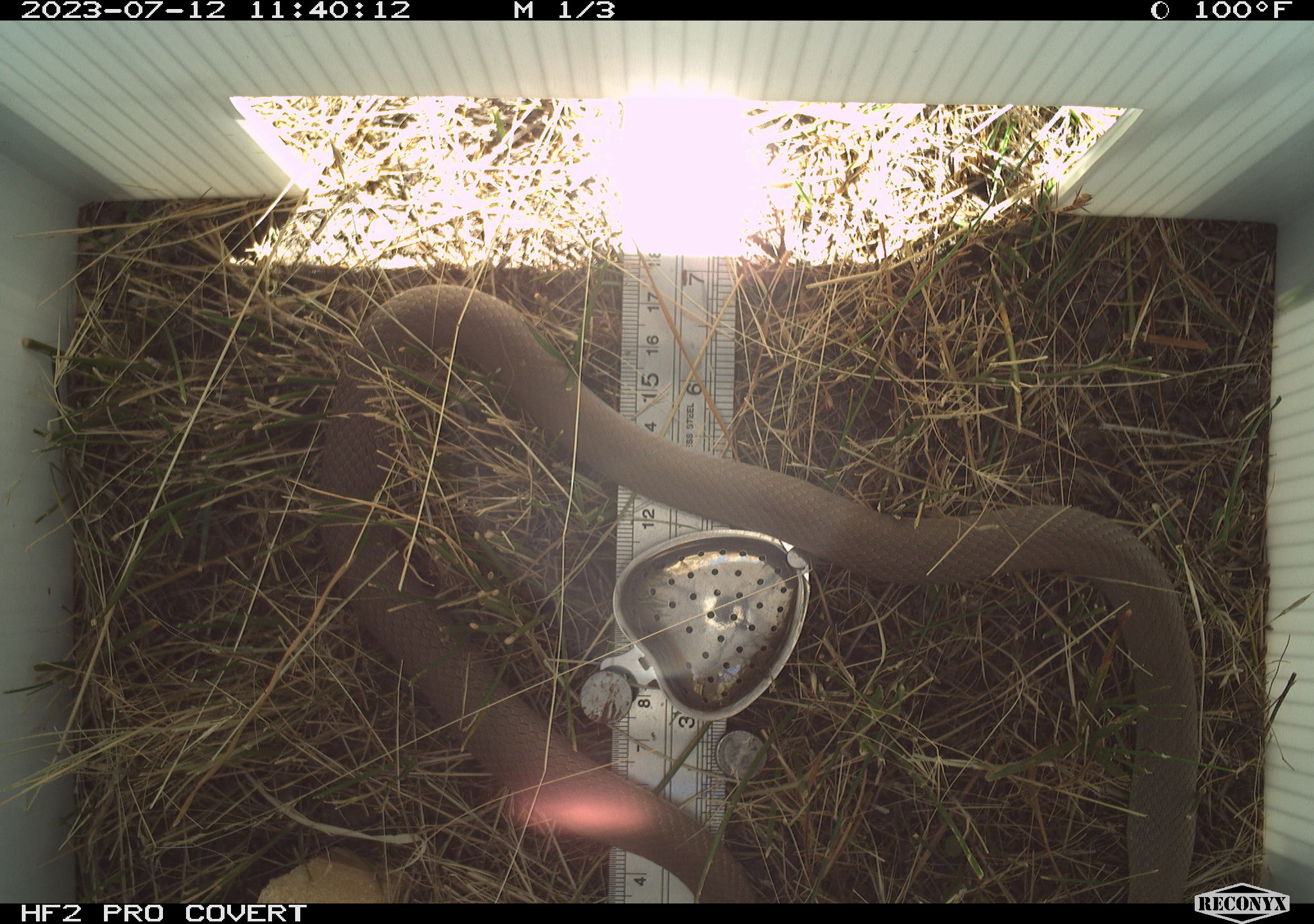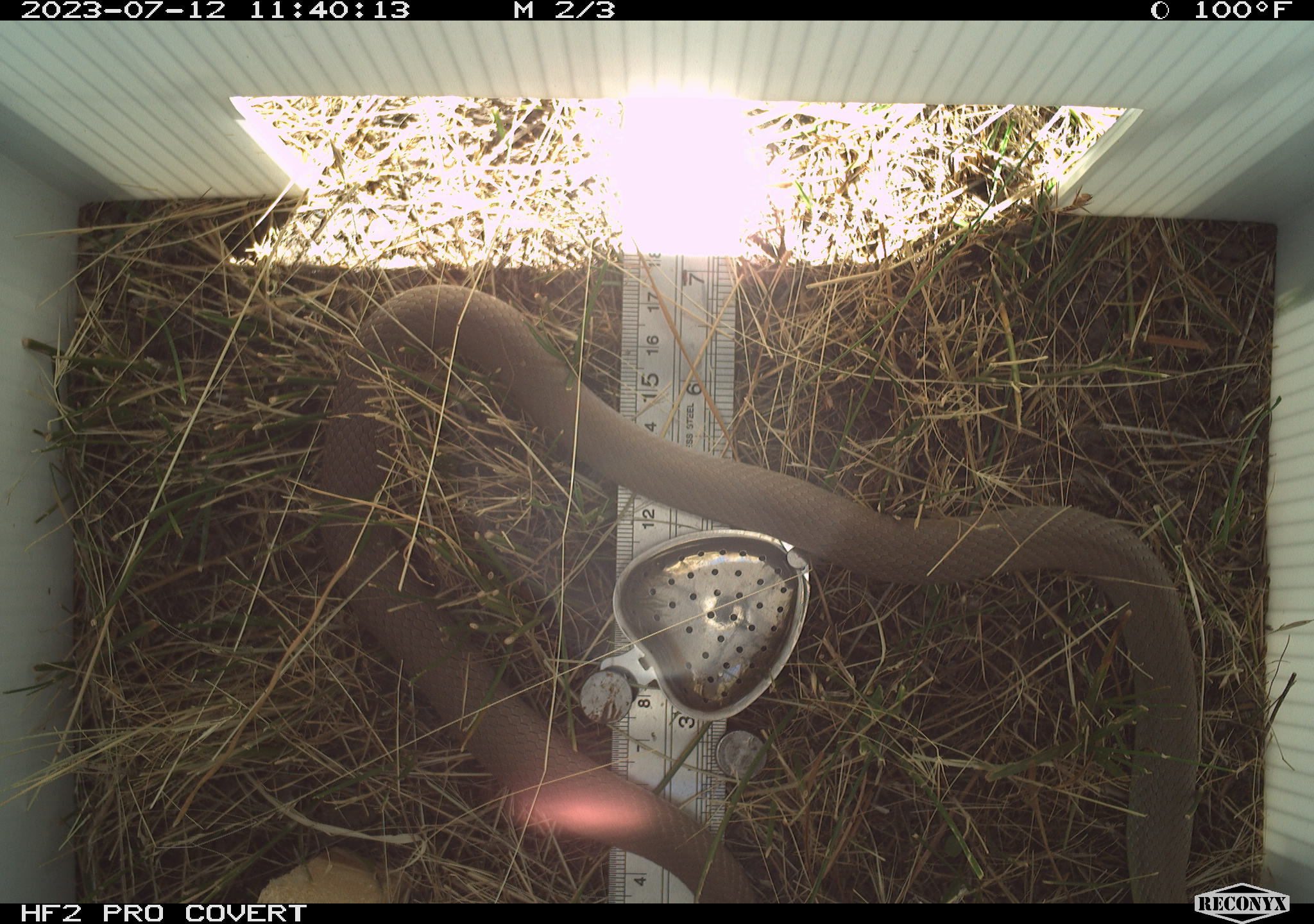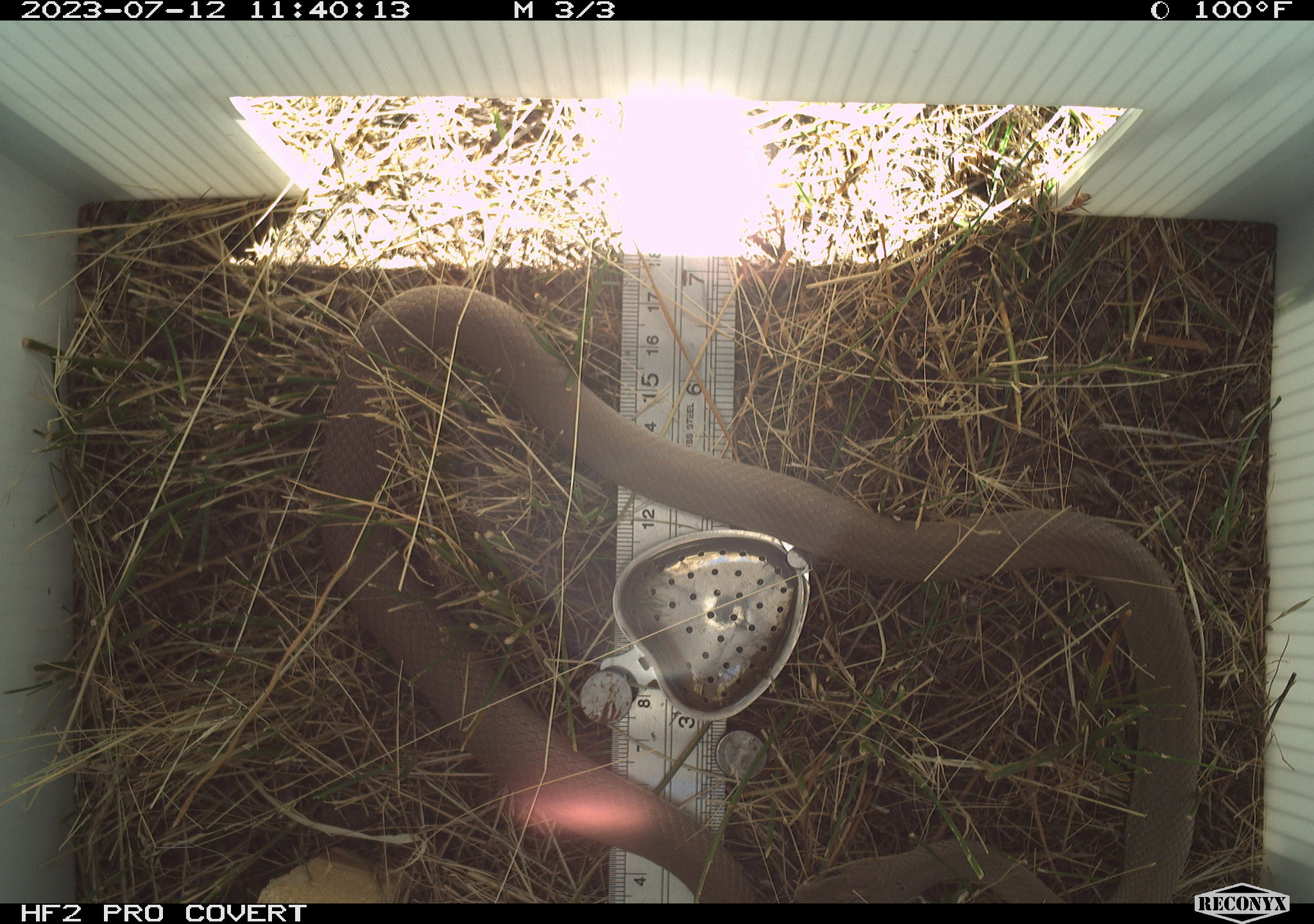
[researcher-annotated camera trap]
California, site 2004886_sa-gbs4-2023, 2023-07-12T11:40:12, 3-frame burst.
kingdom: Animalia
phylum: Chordata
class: Reptilia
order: Squamata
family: Colubridae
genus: Coluber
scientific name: Coluber constrictor mormon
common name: western yellow-bellied racer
Western yellow-bellied racer (Coluber constrictor mormon).